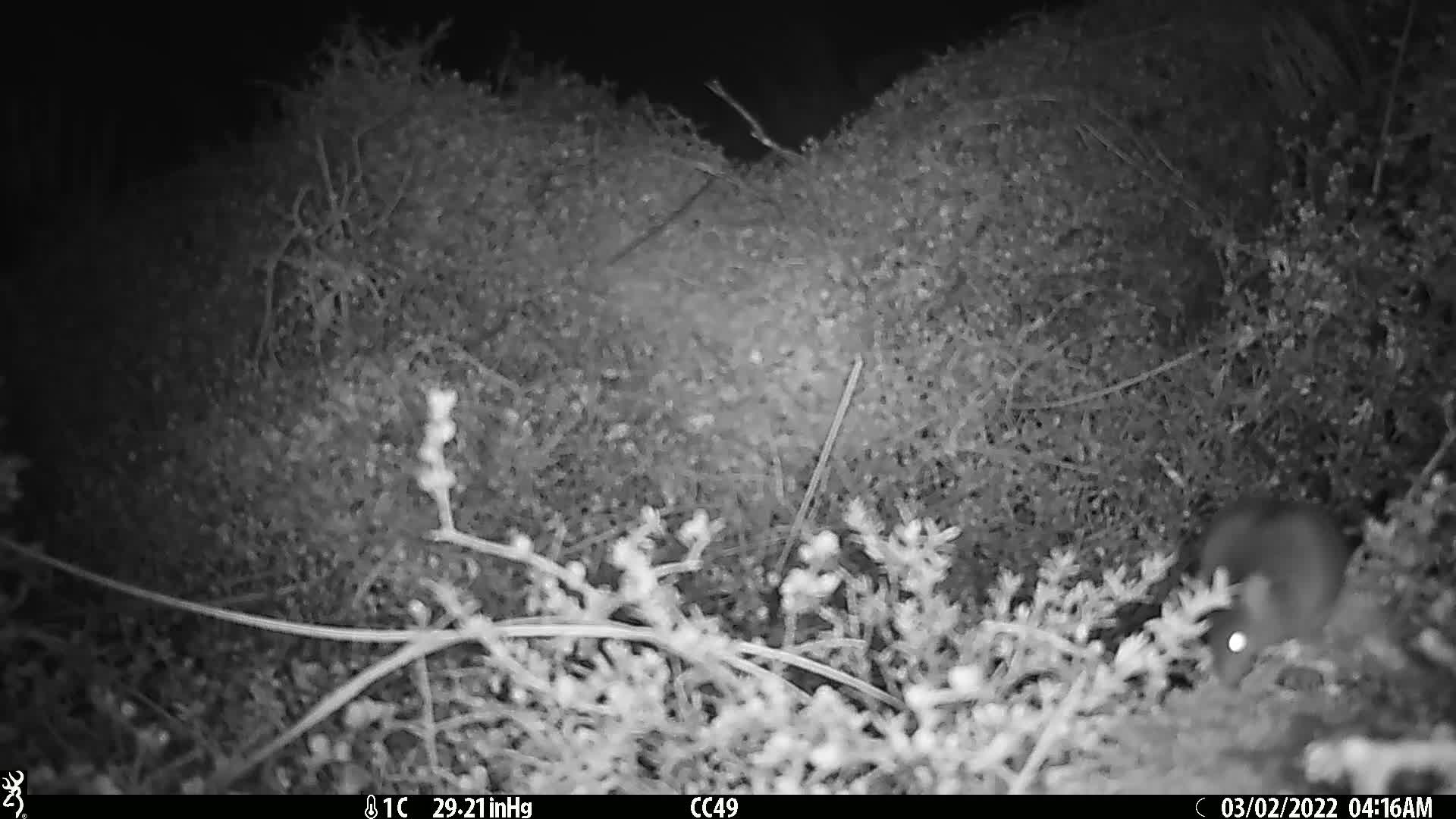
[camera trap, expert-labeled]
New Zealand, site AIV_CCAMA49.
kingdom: Animalia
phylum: Chordata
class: Mammalia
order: Rodentia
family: Muridae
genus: Mus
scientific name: Mus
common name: mouse